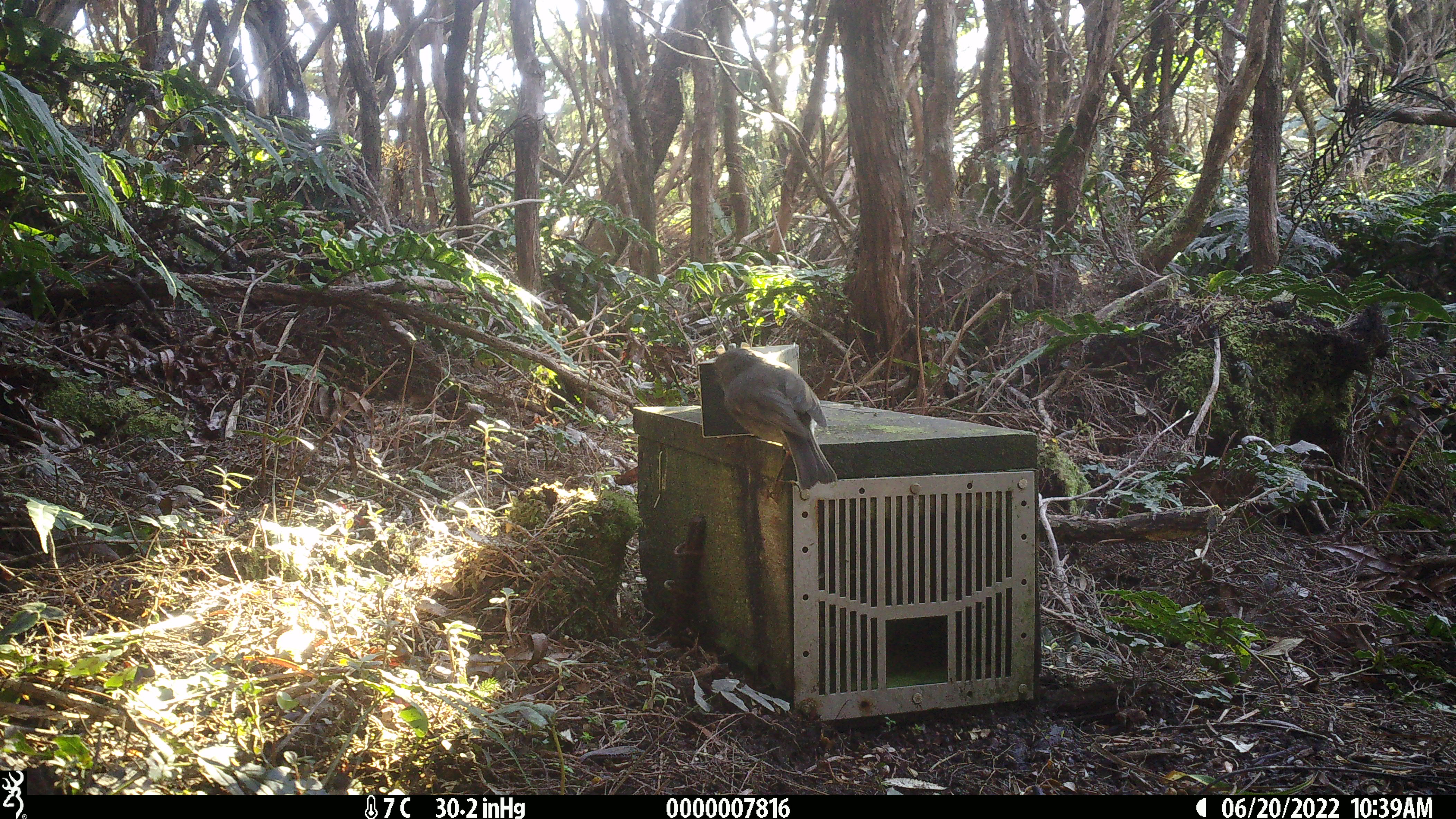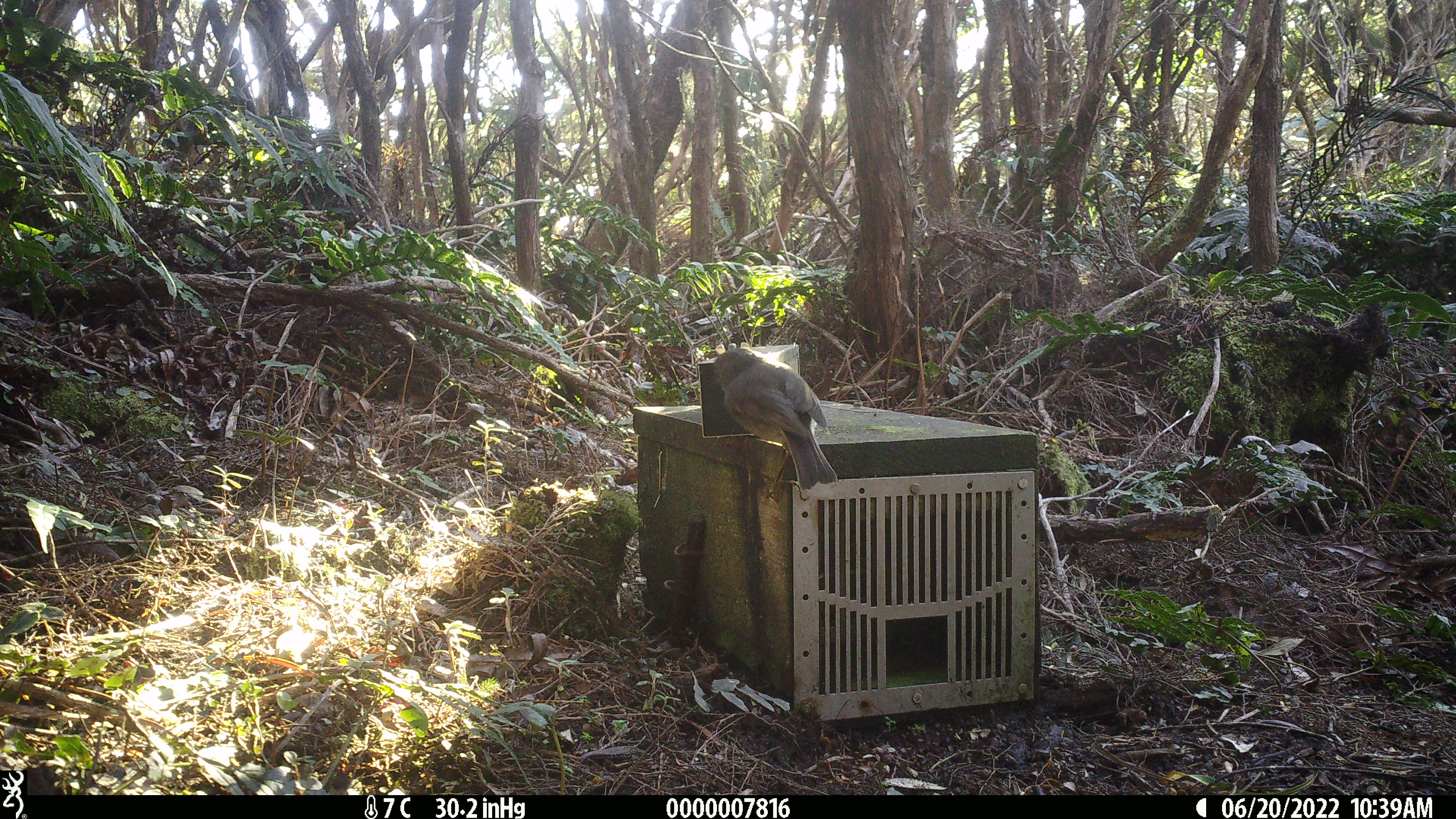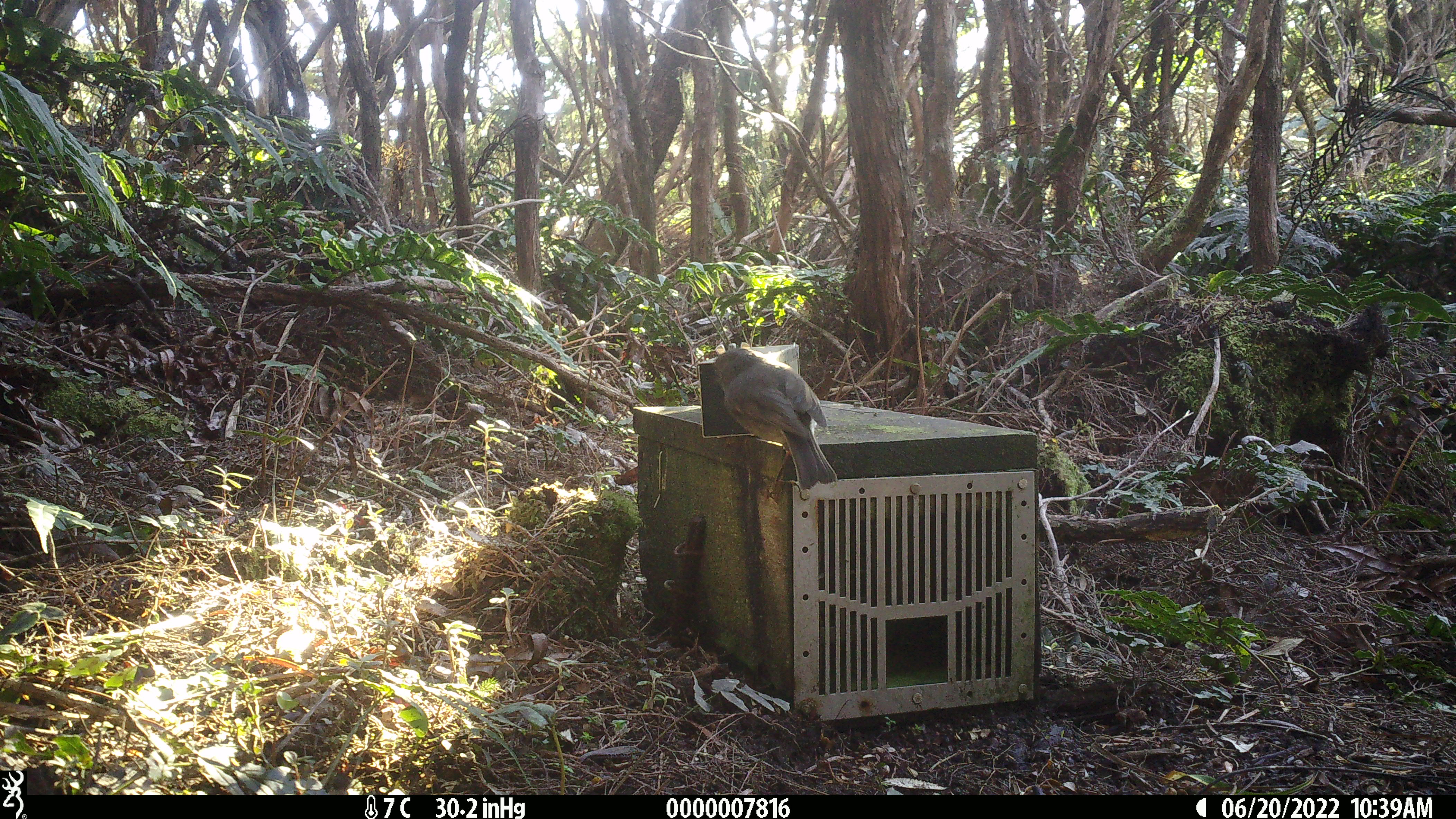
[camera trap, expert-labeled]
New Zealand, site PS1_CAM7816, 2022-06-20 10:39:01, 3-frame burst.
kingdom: Animalia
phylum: Chordata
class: Aves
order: Passeriformes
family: Petroicidae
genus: Petroica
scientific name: Petroica australis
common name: new zealand robin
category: robin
Robin (new zealand robin) (Petroica australis).